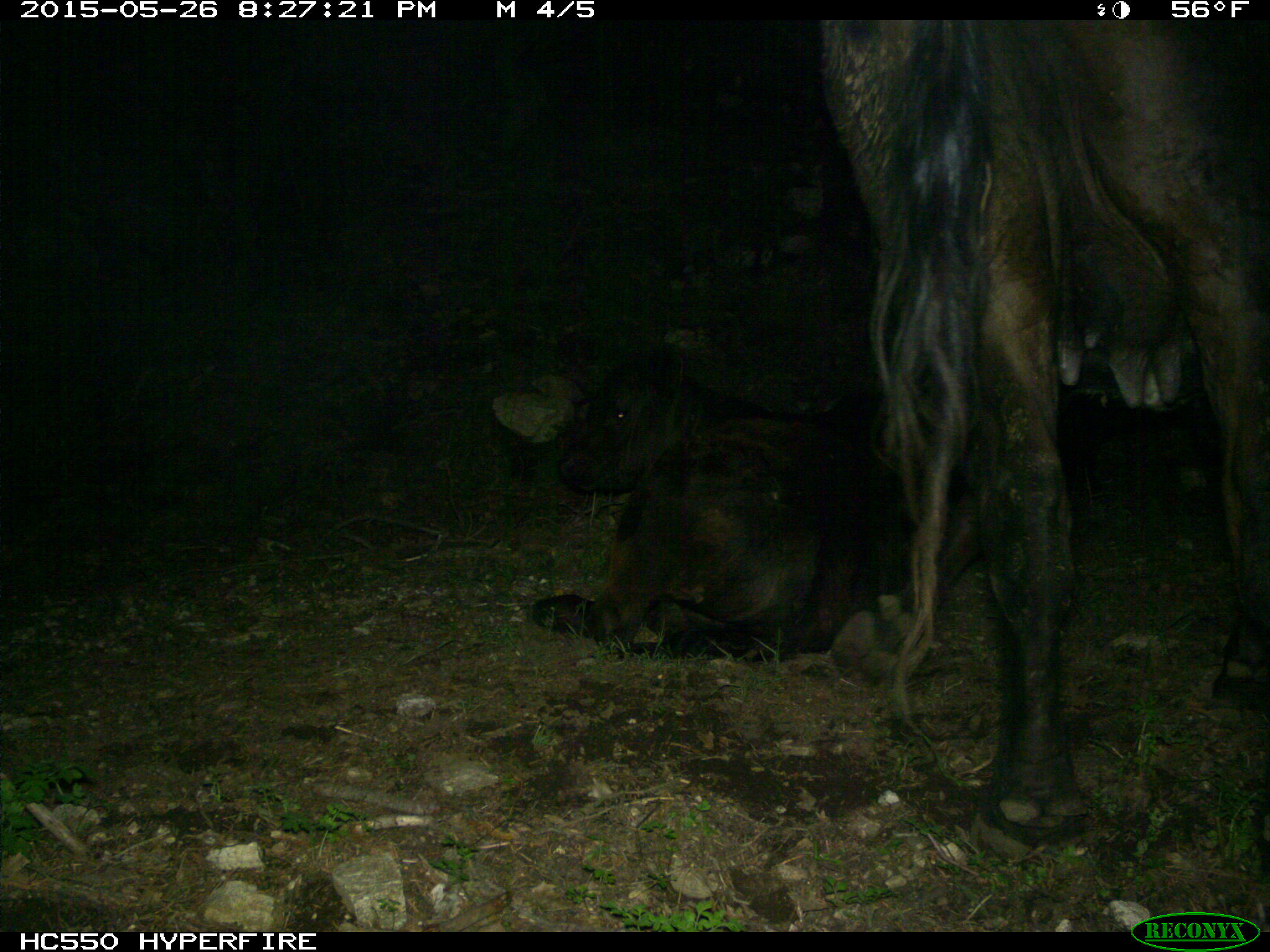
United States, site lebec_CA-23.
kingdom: Animalia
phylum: Chordata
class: Mammalia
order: Artiodactyla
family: Bovidae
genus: Bos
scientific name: Bos taurus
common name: domestic cow